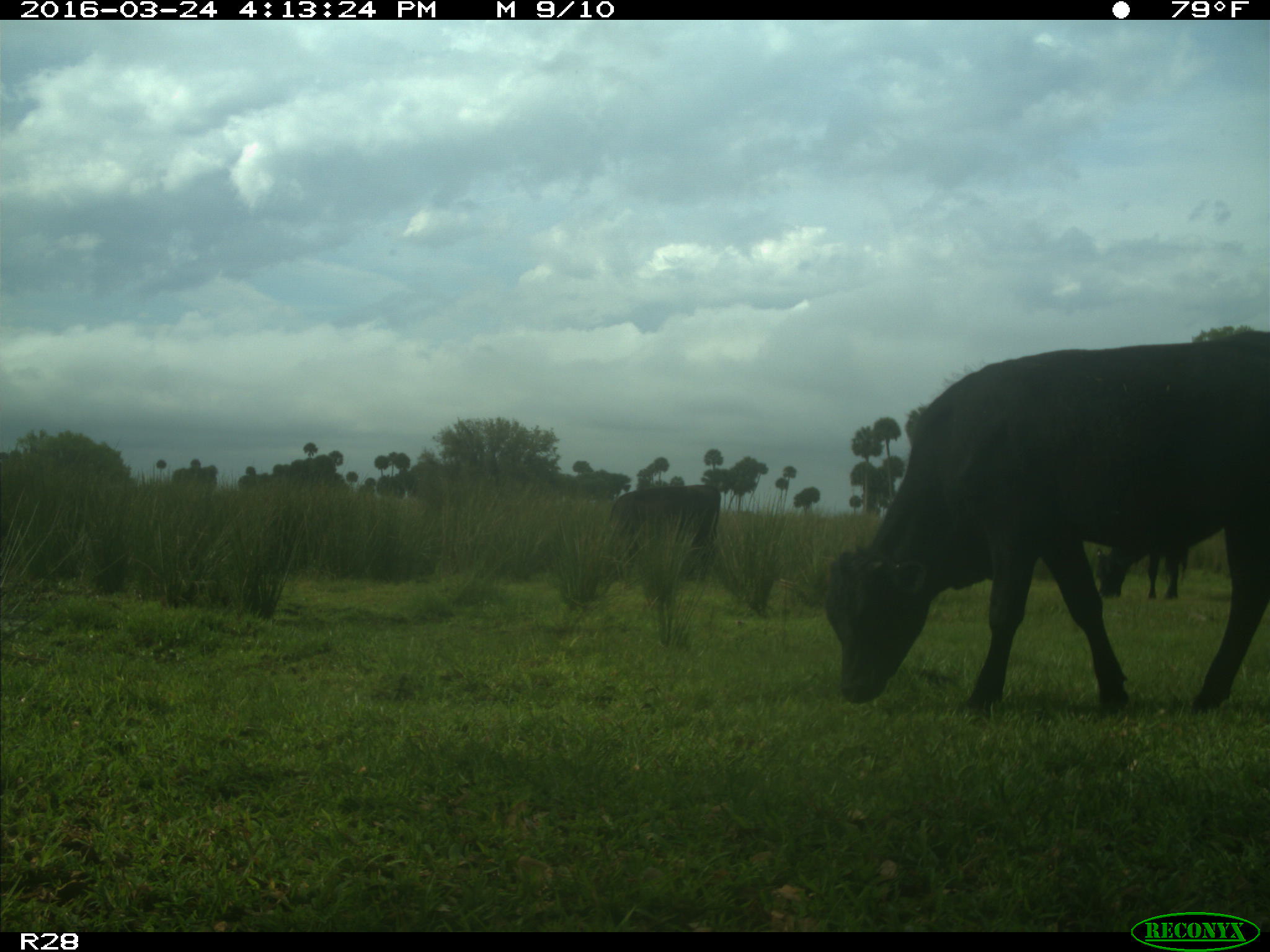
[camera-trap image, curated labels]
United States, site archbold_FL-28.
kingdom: Animalia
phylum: Chordata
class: Mammalia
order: Artiodactyla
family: Bovidae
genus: Bos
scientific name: Bos taurus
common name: domestic cow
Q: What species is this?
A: Bos taurus (domestic cow).